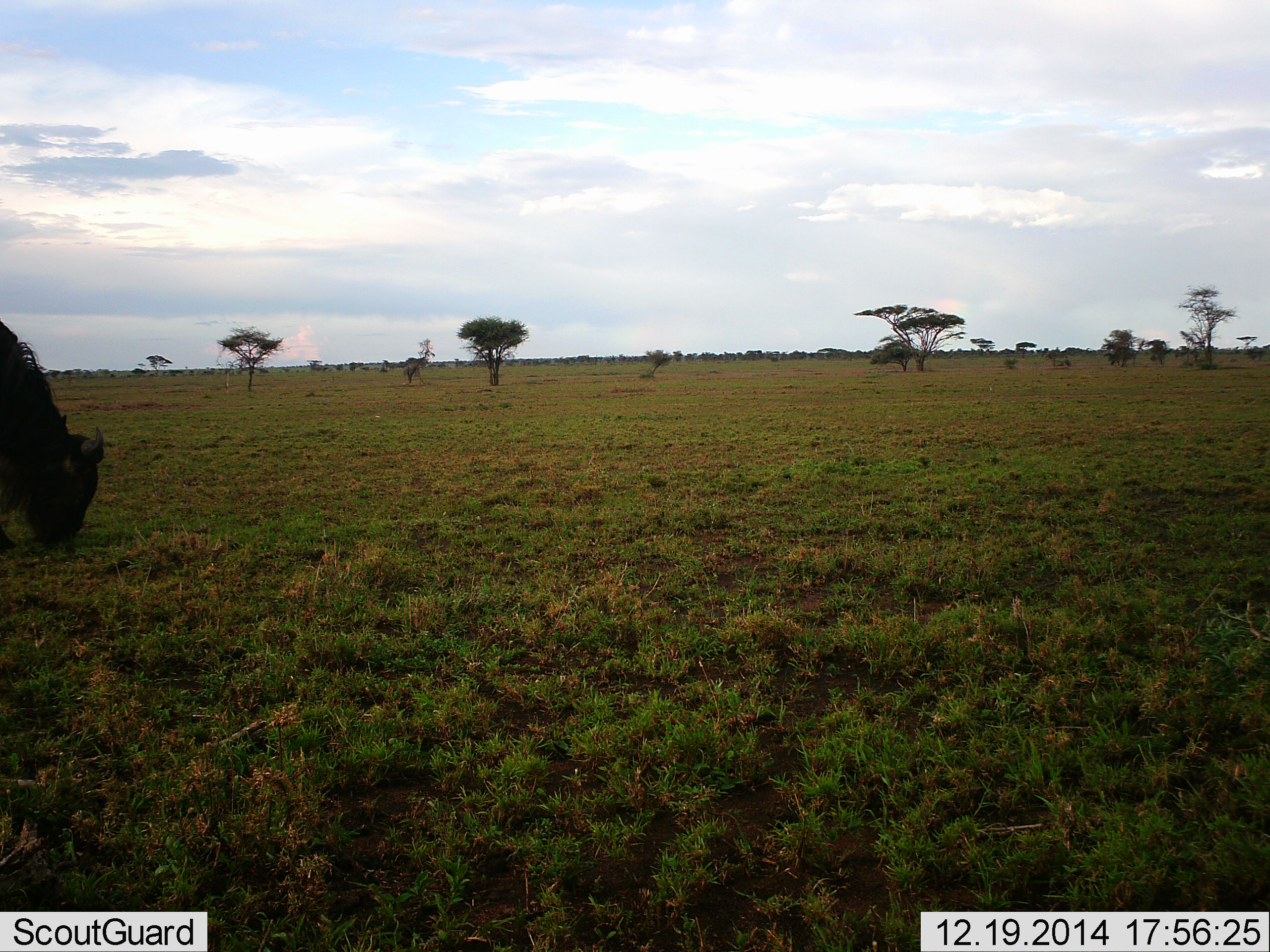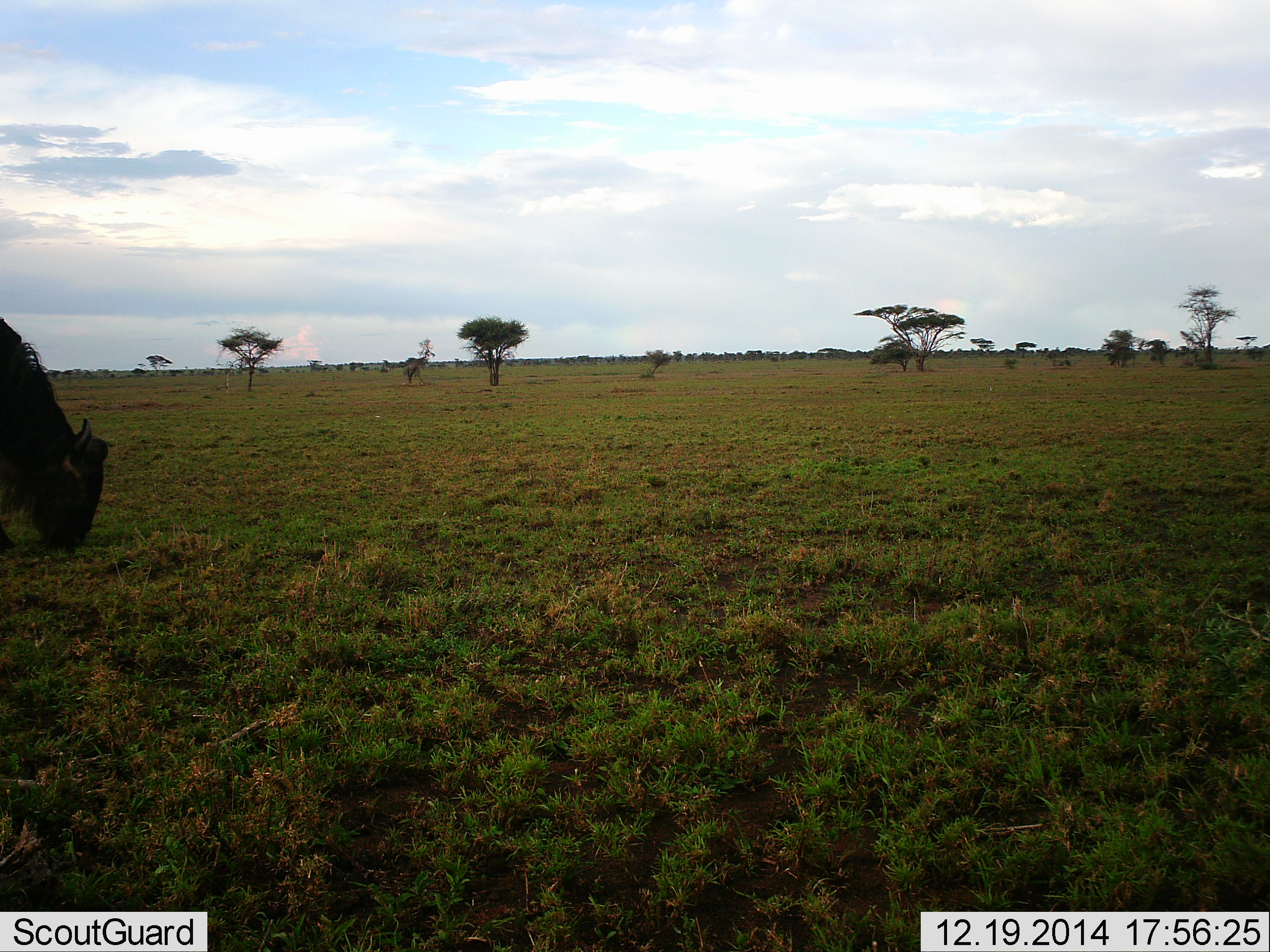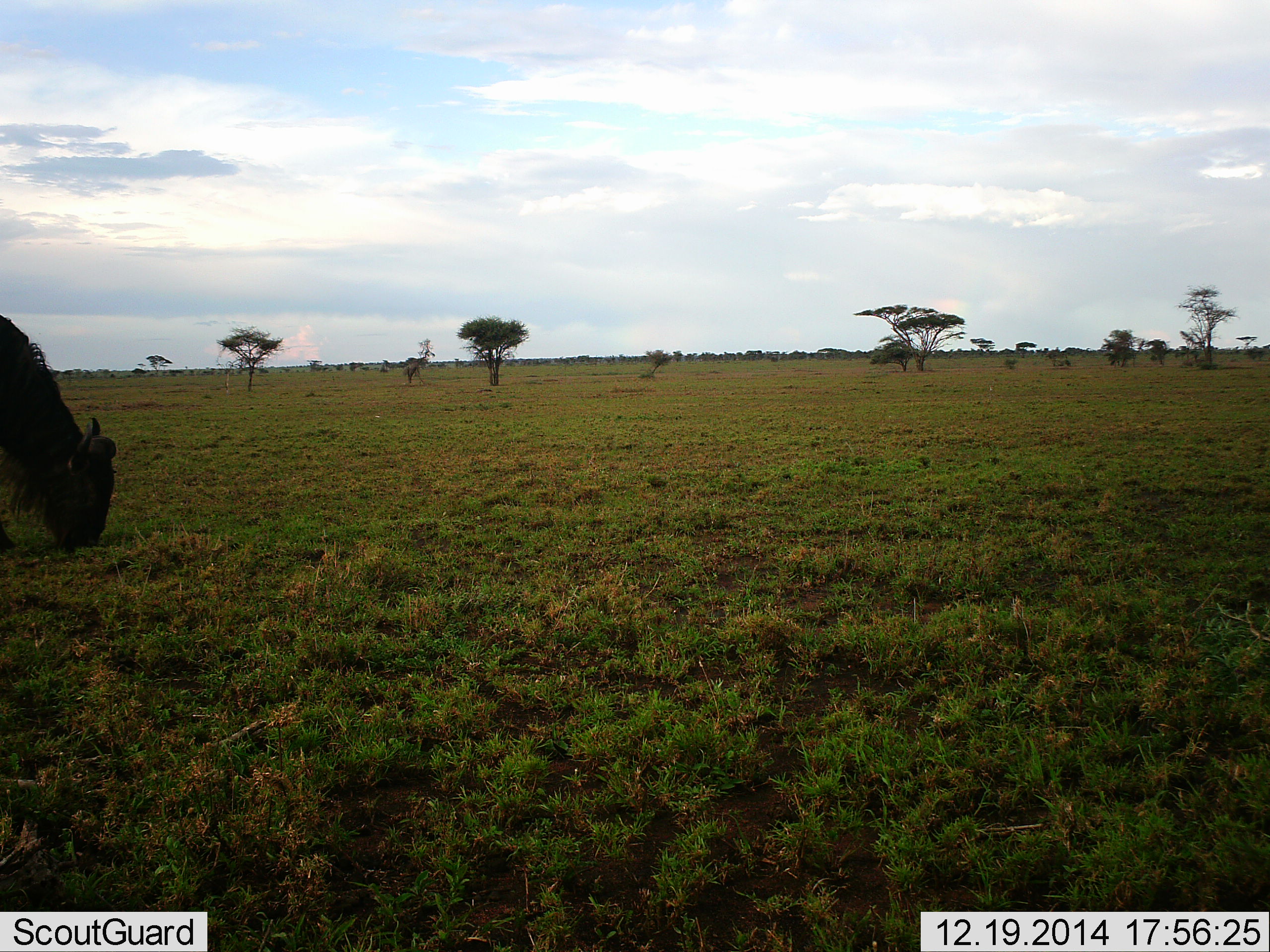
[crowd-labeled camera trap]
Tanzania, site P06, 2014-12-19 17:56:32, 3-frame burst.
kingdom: Animalia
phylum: Chordata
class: Mammalia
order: Artiodactyla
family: Bovidae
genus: Connochaetes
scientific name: Connochaetes taurinus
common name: blue wildebeest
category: wildebeest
Wildebeest (blue wildebeest) (Connochaetes taurinus), count 1. Behavior (volunteer vote fractions): standing 20%, resting 0%, moving 10%, interacting 0%. Young present (vote fraction): 0%. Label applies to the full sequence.